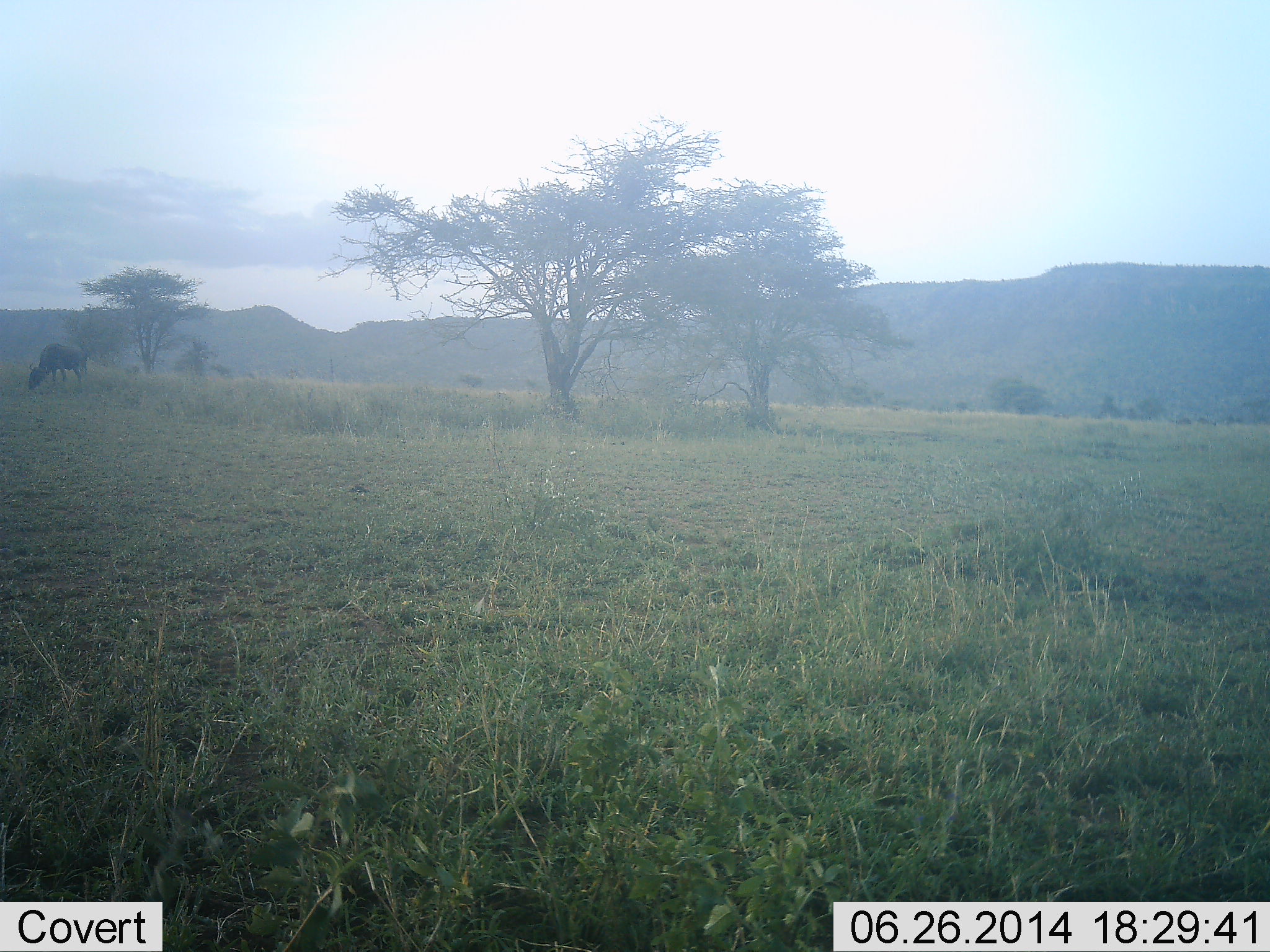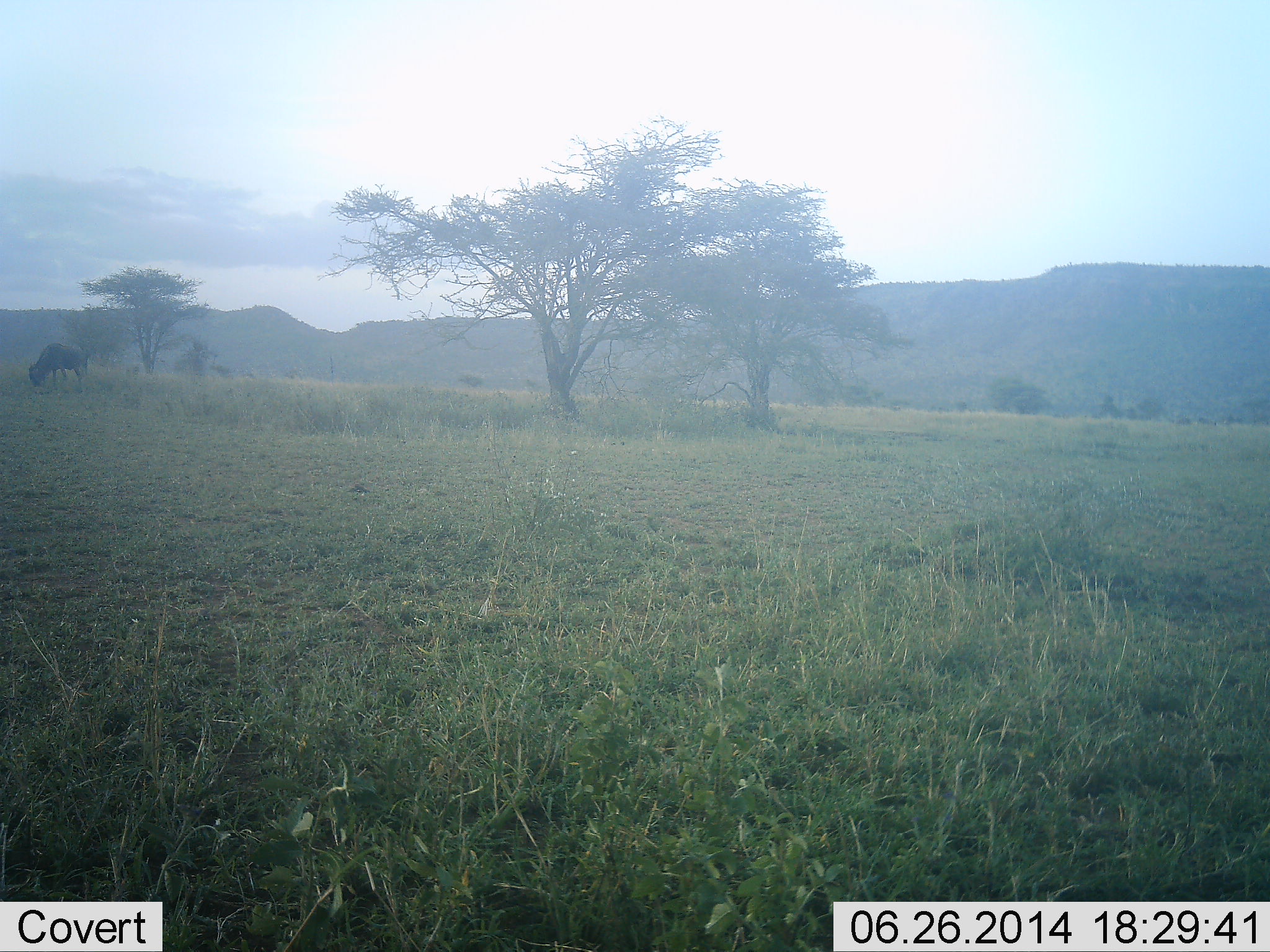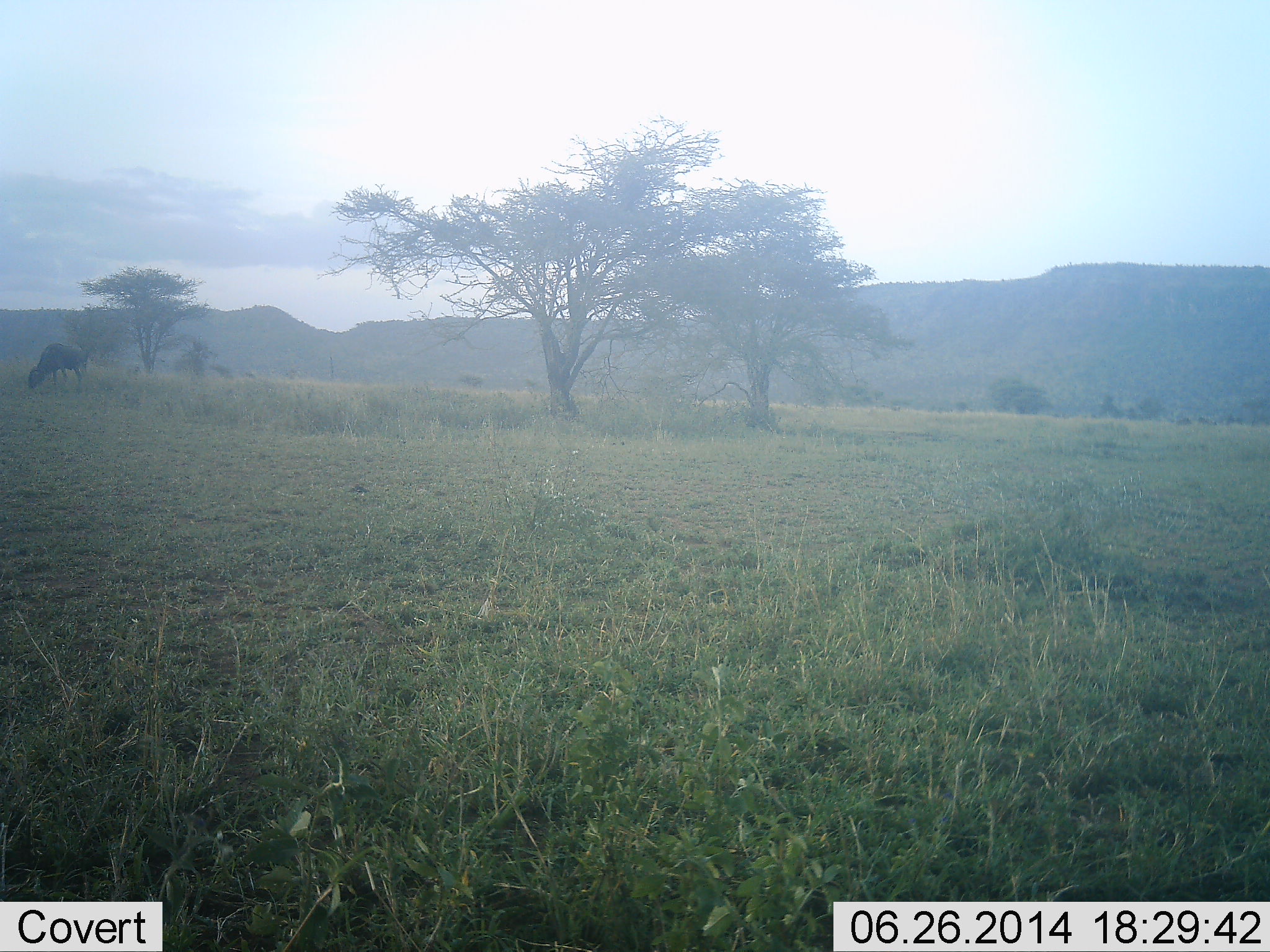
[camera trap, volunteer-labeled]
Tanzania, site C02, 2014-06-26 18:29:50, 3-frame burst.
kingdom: Animalia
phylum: Chordata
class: Mammalia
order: Artiodactyla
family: Bovidae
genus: Connochaetes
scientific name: Connochaetes taurinus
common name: blue wildebeest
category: wildebeest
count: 1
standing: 11%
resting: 0%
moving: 0%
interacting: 0%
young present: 0%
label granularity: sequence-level